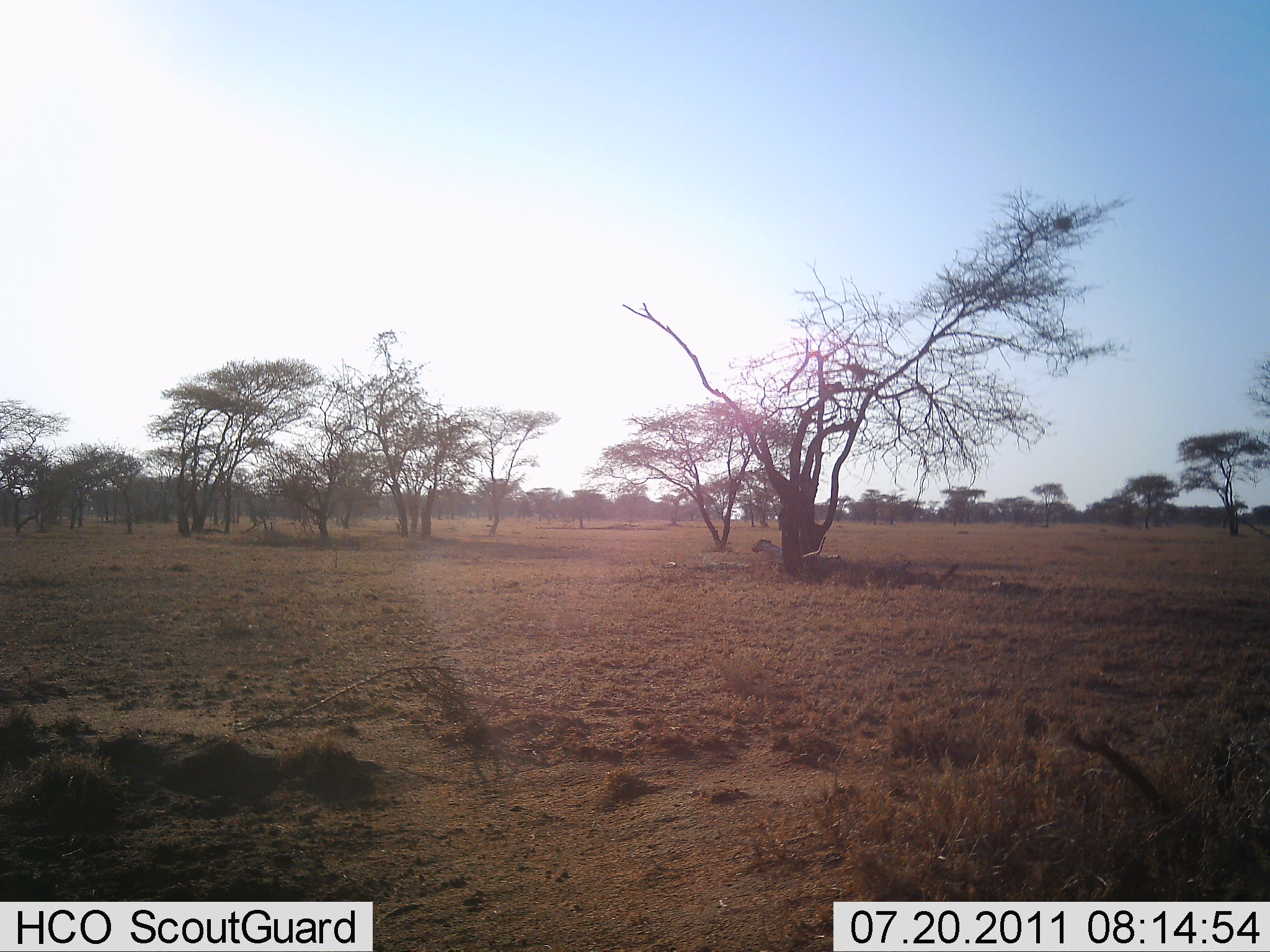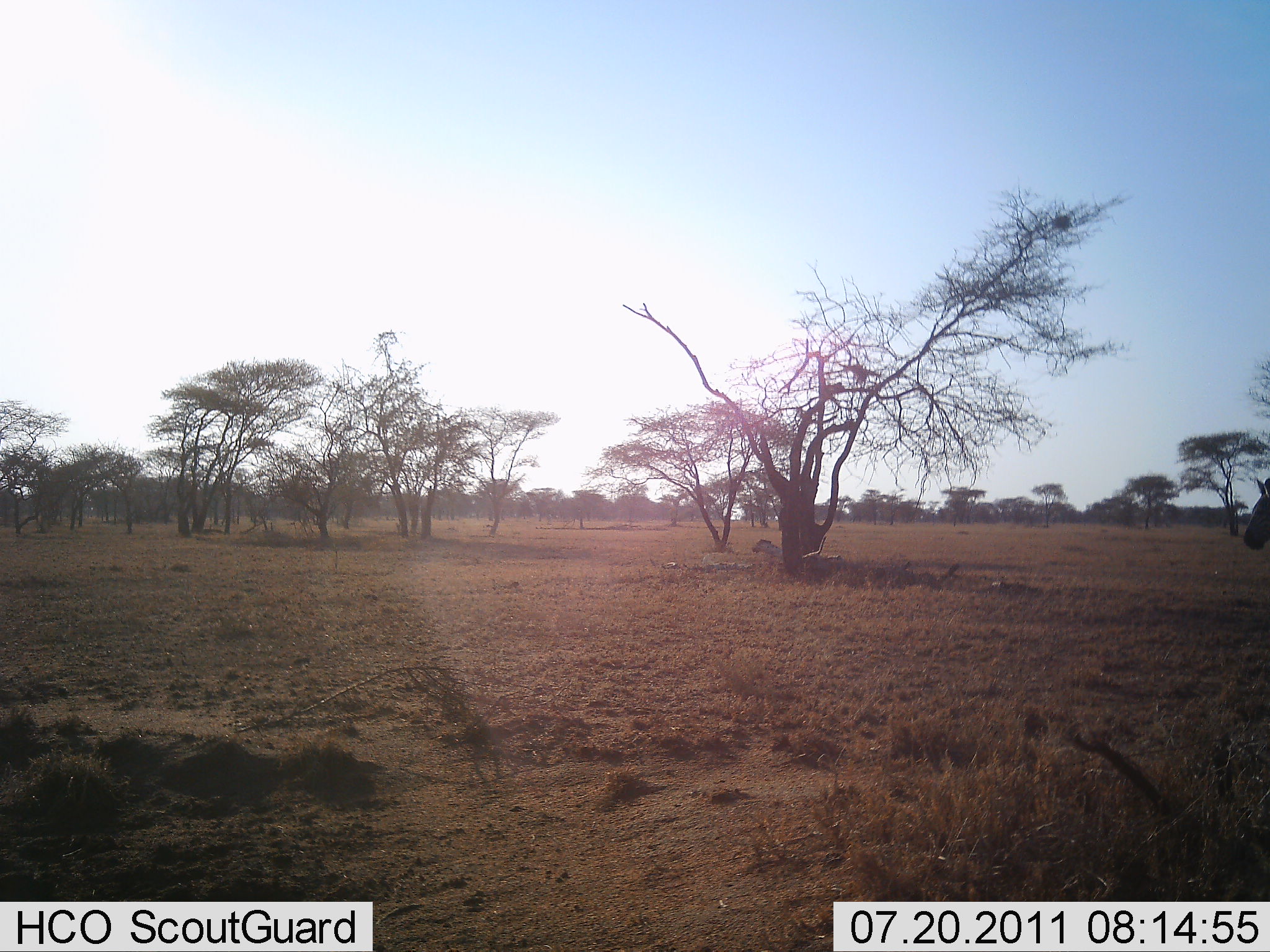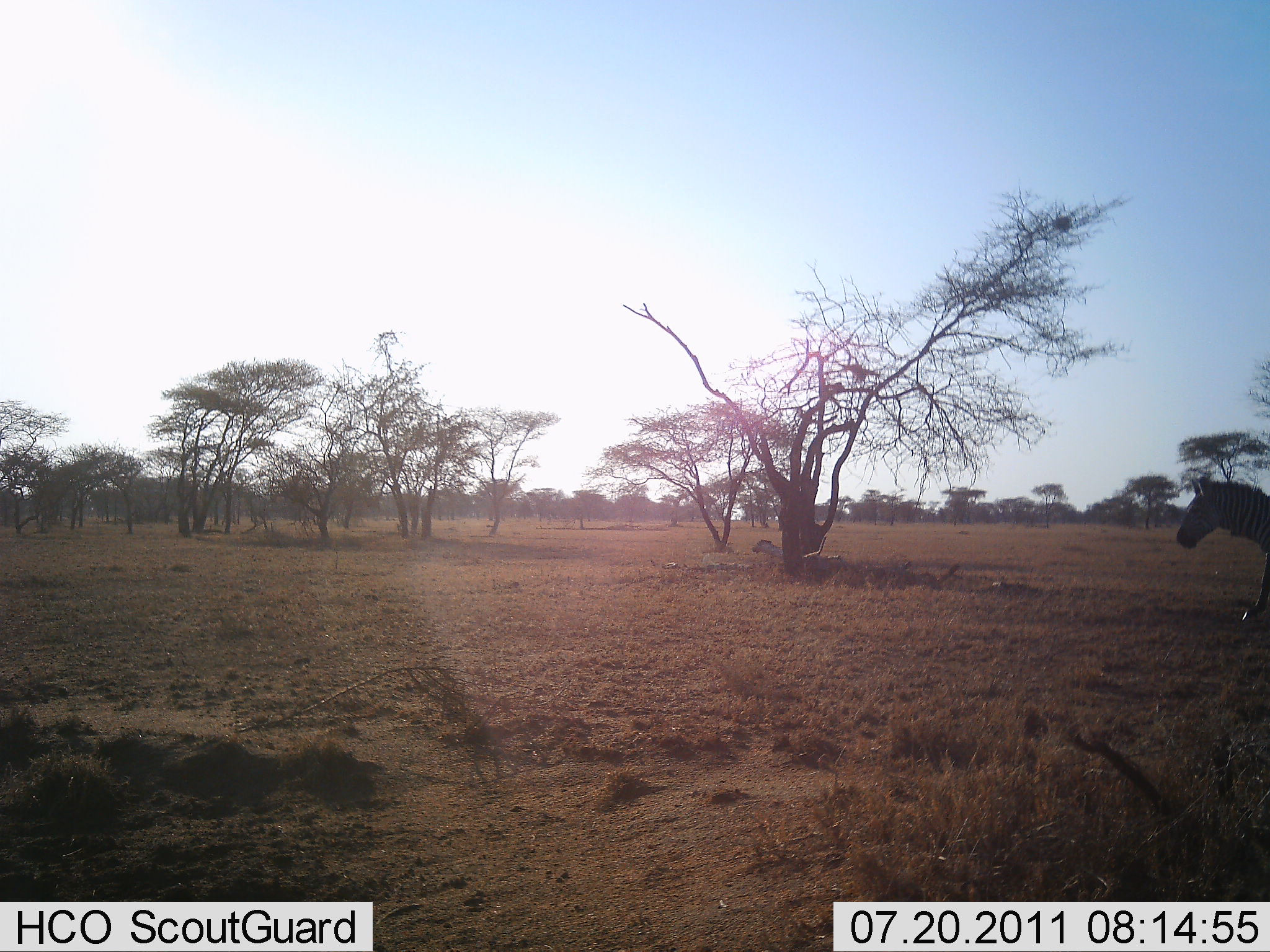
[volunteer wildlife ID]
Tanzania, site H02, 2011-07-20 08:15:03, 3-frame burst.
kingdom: Animalia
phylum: Chordata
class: Mammalia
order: Perissodactyla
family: Equidae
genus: Equus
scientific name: Equus quagga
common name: plains zebra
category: zebra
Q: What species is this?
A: Zebra (plains zebra) (Equus quagga).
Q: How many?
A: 1.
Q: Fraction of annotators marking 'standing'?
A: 8%.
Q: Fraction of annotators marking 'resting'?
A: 8%.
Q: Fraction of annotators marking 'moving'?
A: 100%.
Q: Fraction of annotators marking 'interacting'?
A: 0%.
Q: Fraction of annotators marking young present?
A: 0%.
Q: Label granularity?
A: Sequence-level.